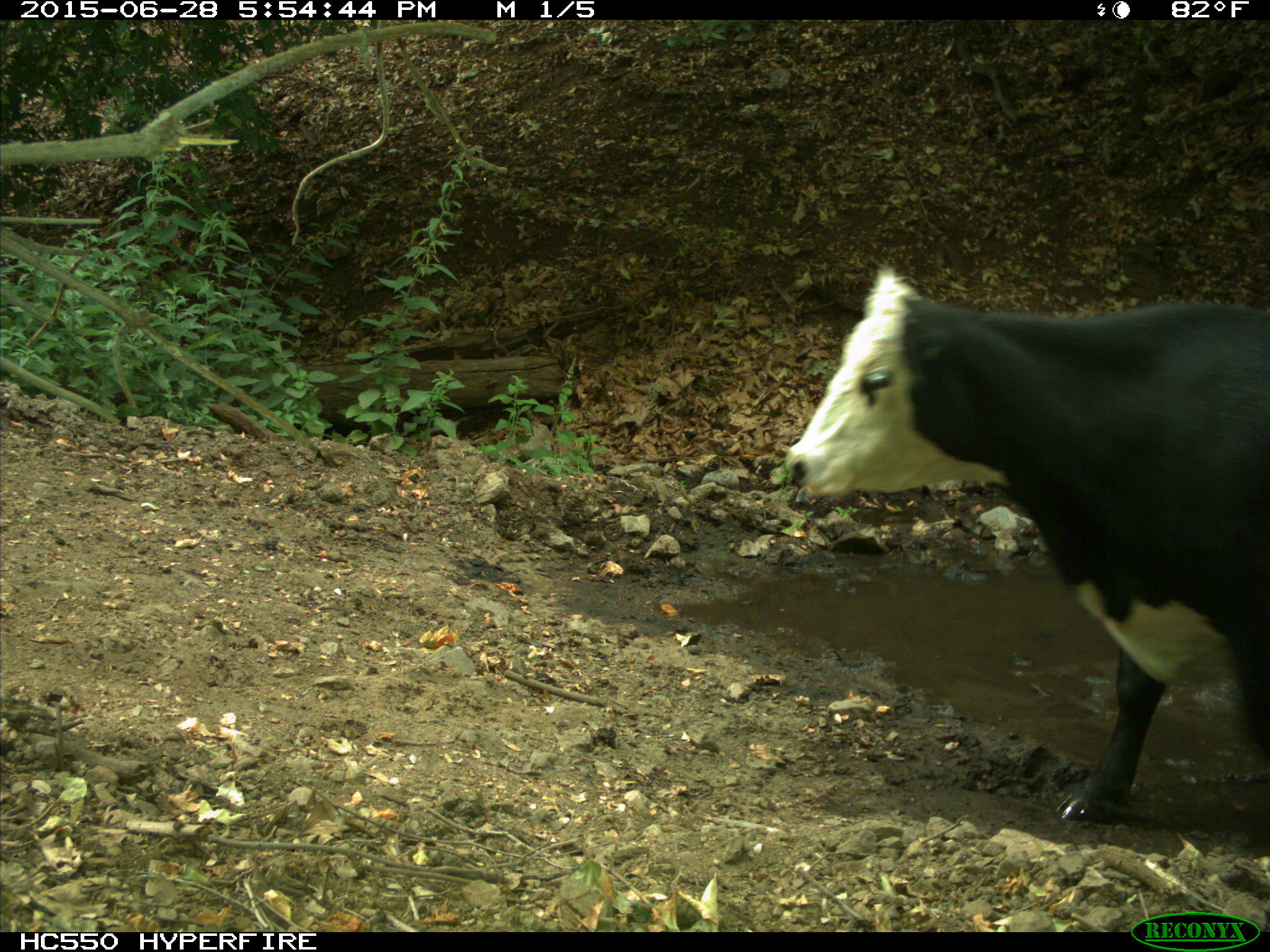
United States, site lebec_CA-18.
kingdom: Animalia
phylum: Chordata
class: Mammalia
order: Artiodactyla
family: Bovidae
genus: Bos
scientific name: Bos taurus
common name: domestic cow